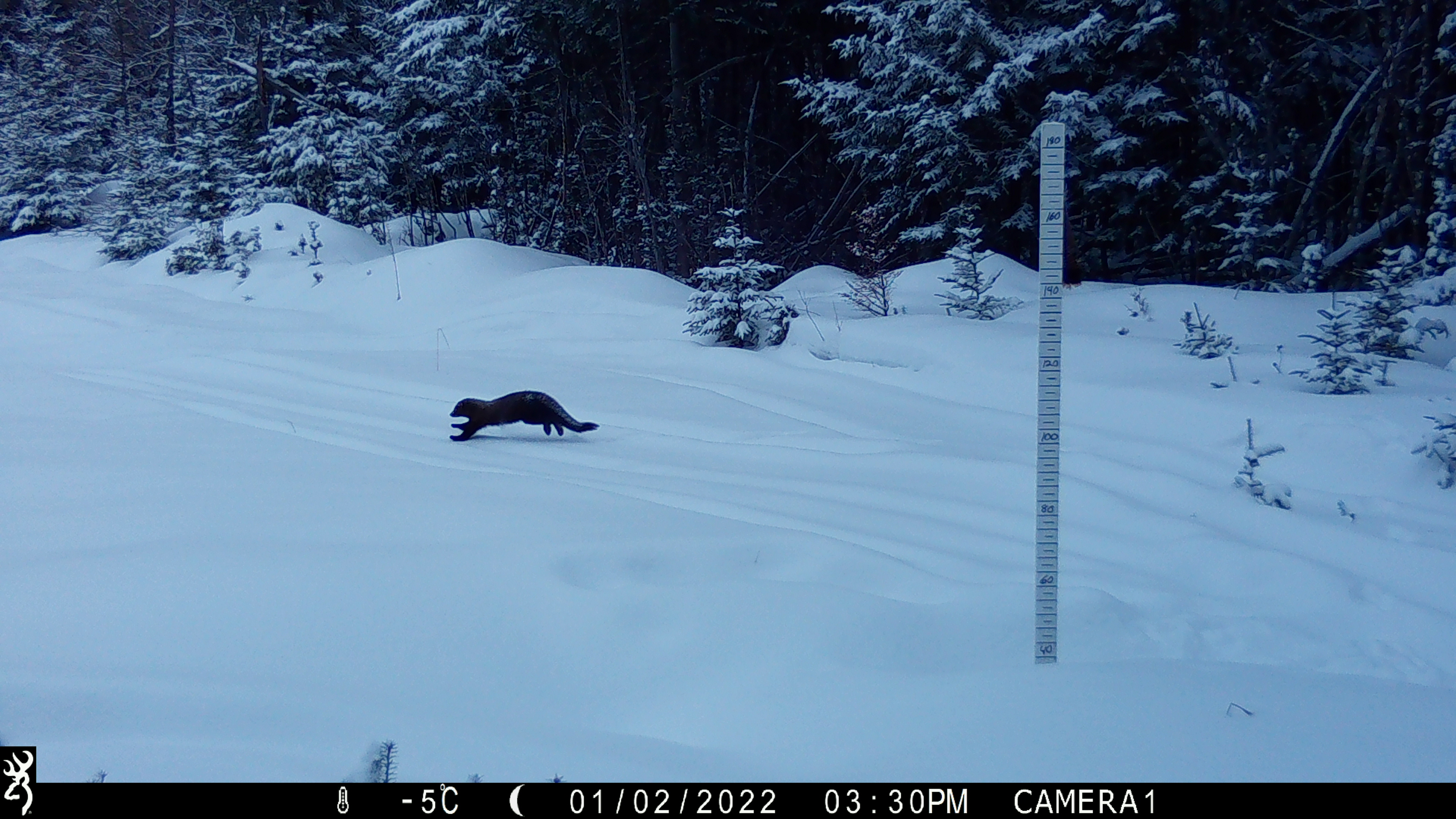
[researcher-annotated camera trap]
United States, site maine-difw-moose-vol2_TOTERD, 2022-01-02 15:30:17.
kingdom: Animalia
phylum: Chordata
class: Mammalia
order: Carnivora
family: Mustelidae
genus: Pekania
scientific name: Pekania pennanti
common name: fisher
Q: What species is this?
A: Fisher (Pekania pennanti).